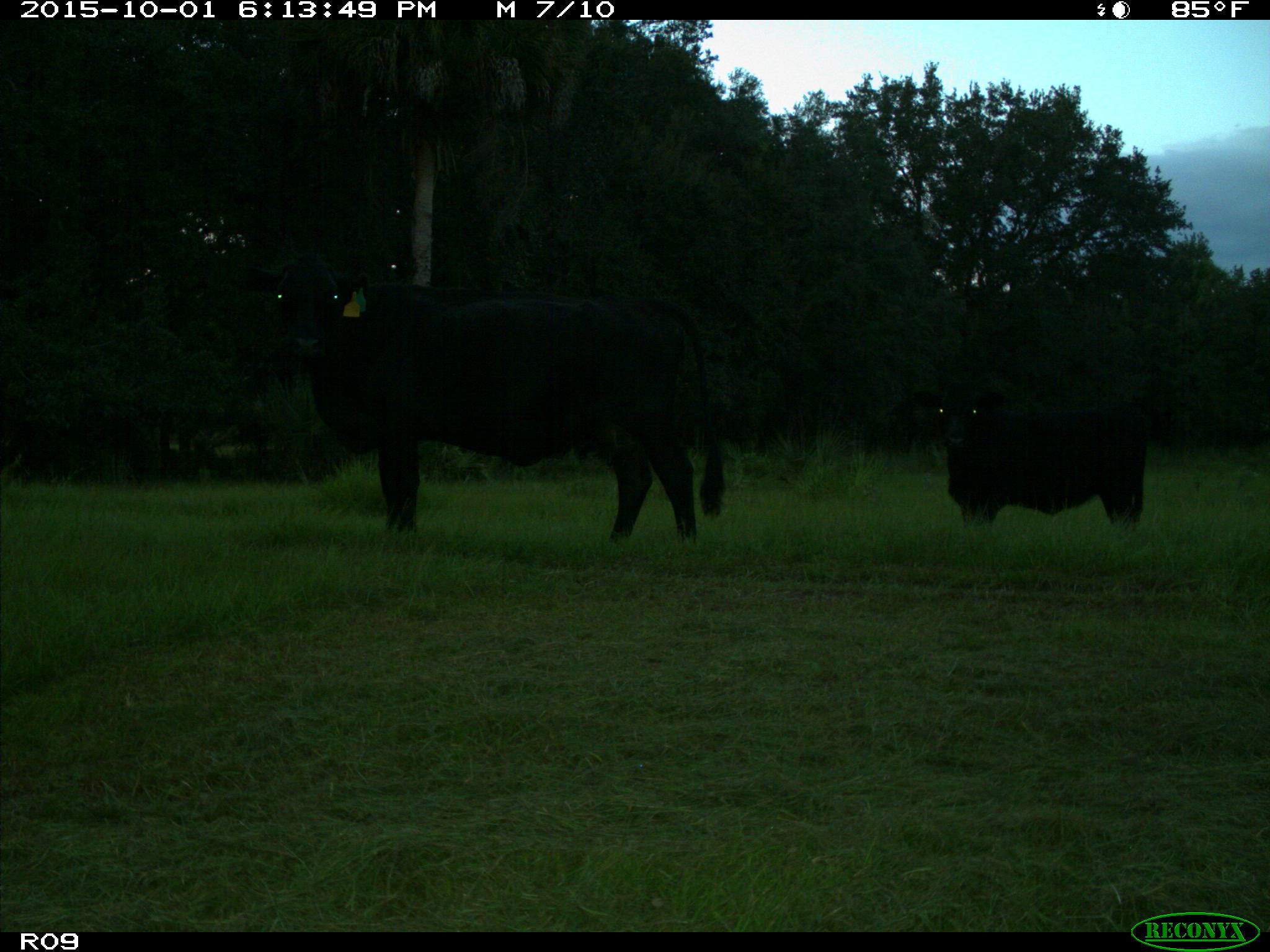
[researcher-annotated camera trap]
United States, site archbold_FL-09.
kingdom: Animalia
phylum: Chordata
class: Mammalia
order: Artiodactyla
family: Bovidae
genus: Bos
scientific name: Bos taurus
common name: domestic cow